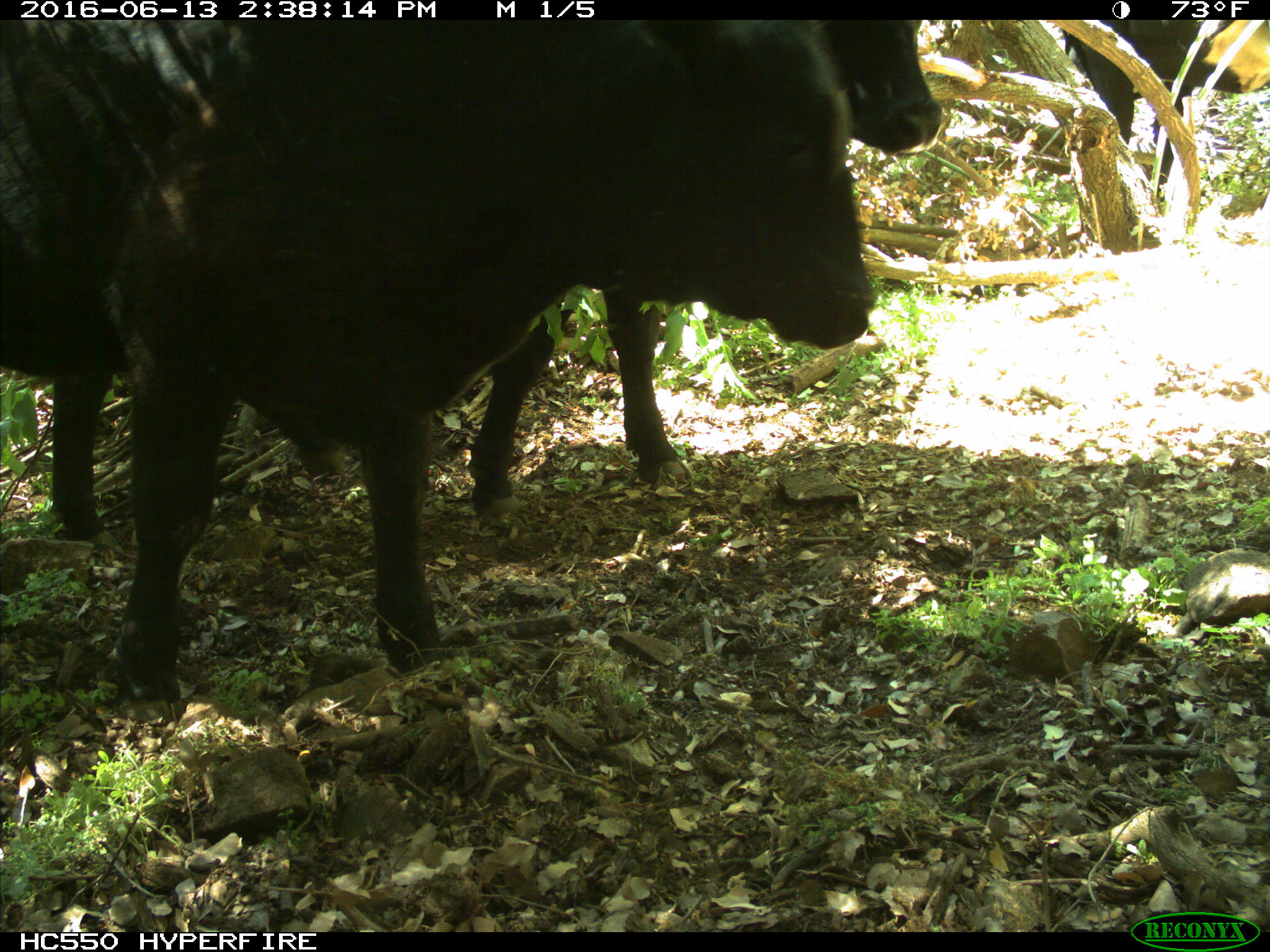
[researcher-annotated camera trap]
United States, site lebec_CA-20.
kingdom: Animalia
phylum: Chordata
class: Mammalia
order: Artiodactyla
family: Bovidae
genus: Bos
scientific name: Bos taurus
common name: domestic cow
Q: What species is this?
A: Bos taurus (domestic cow).